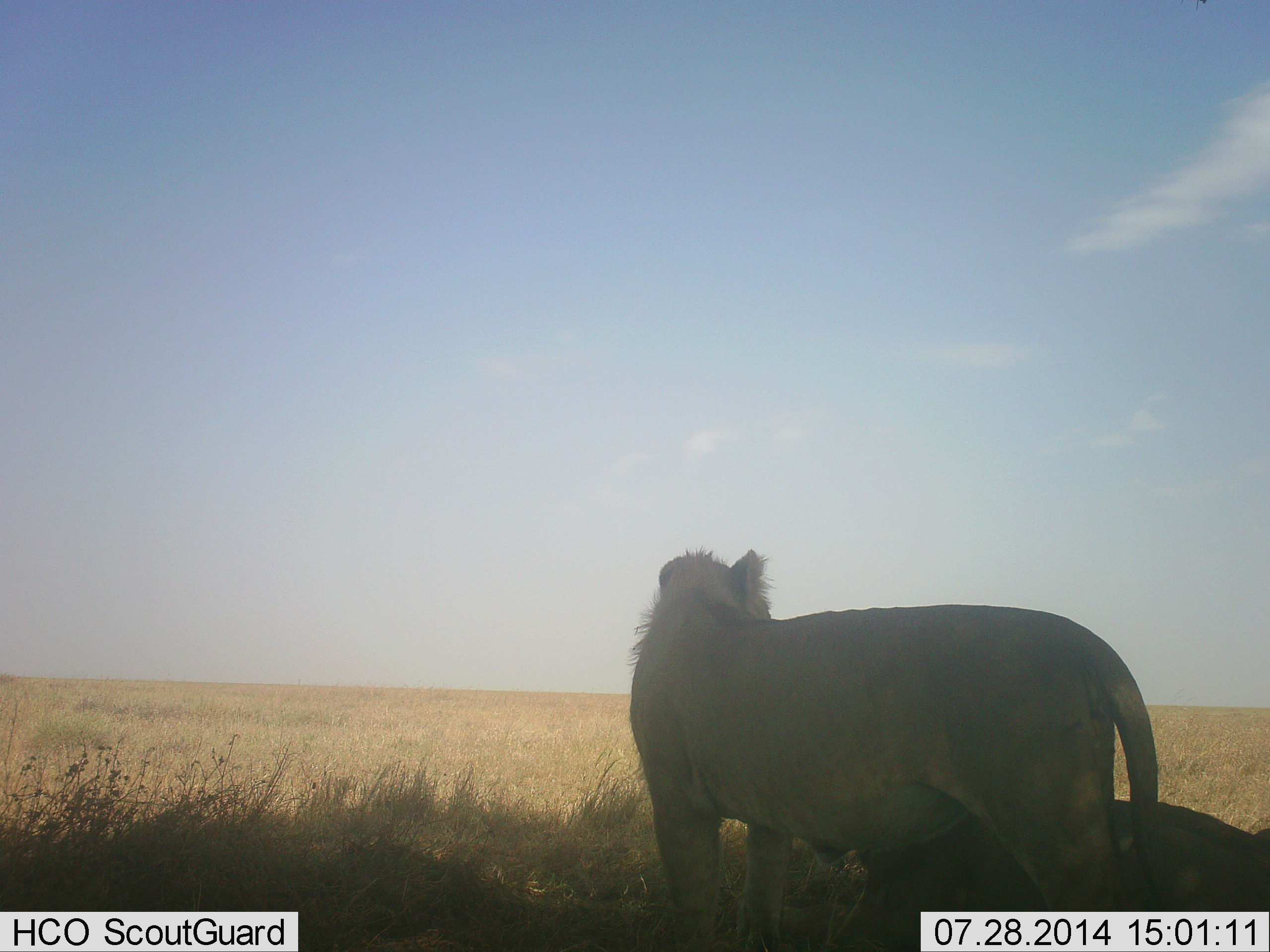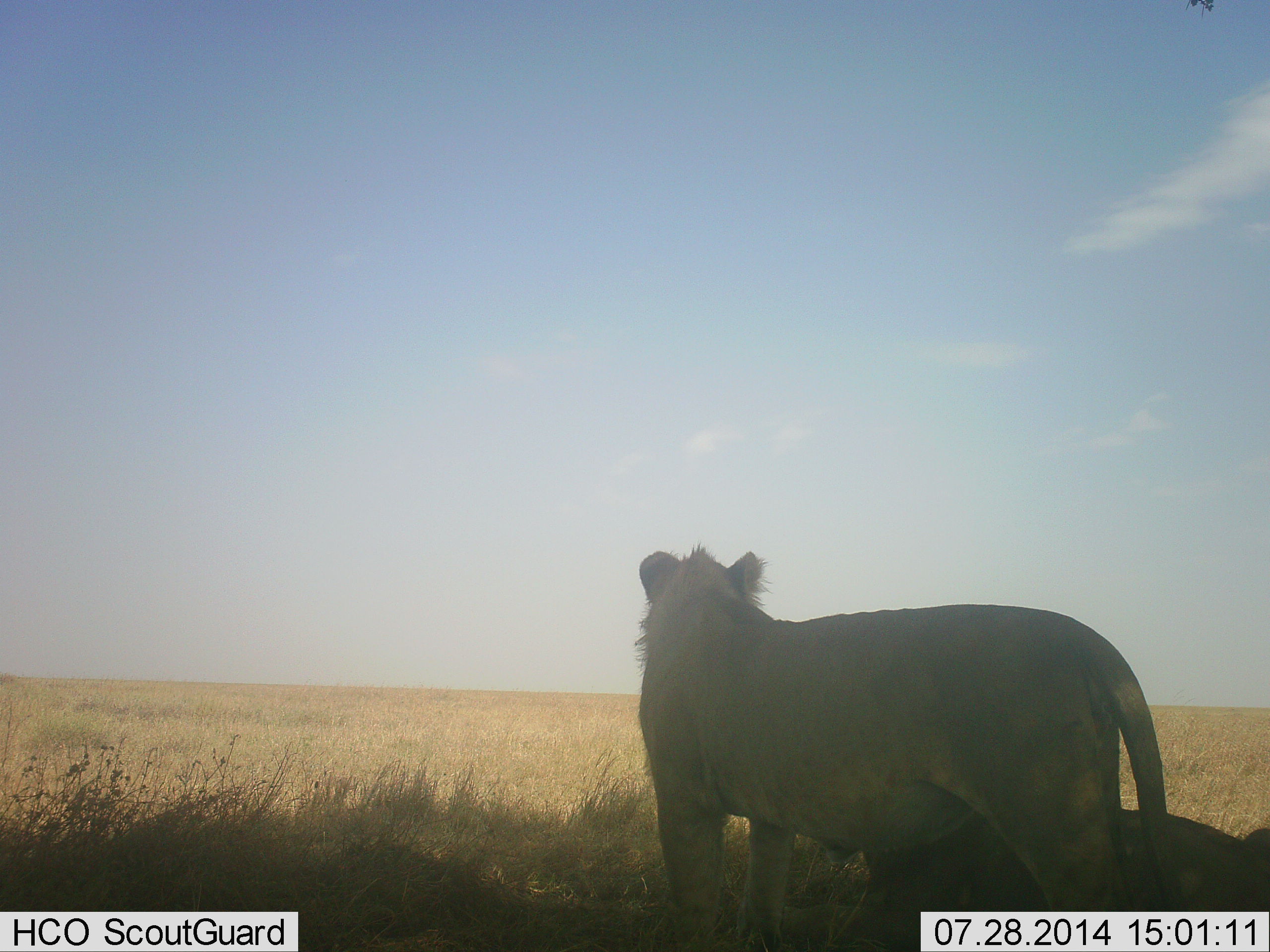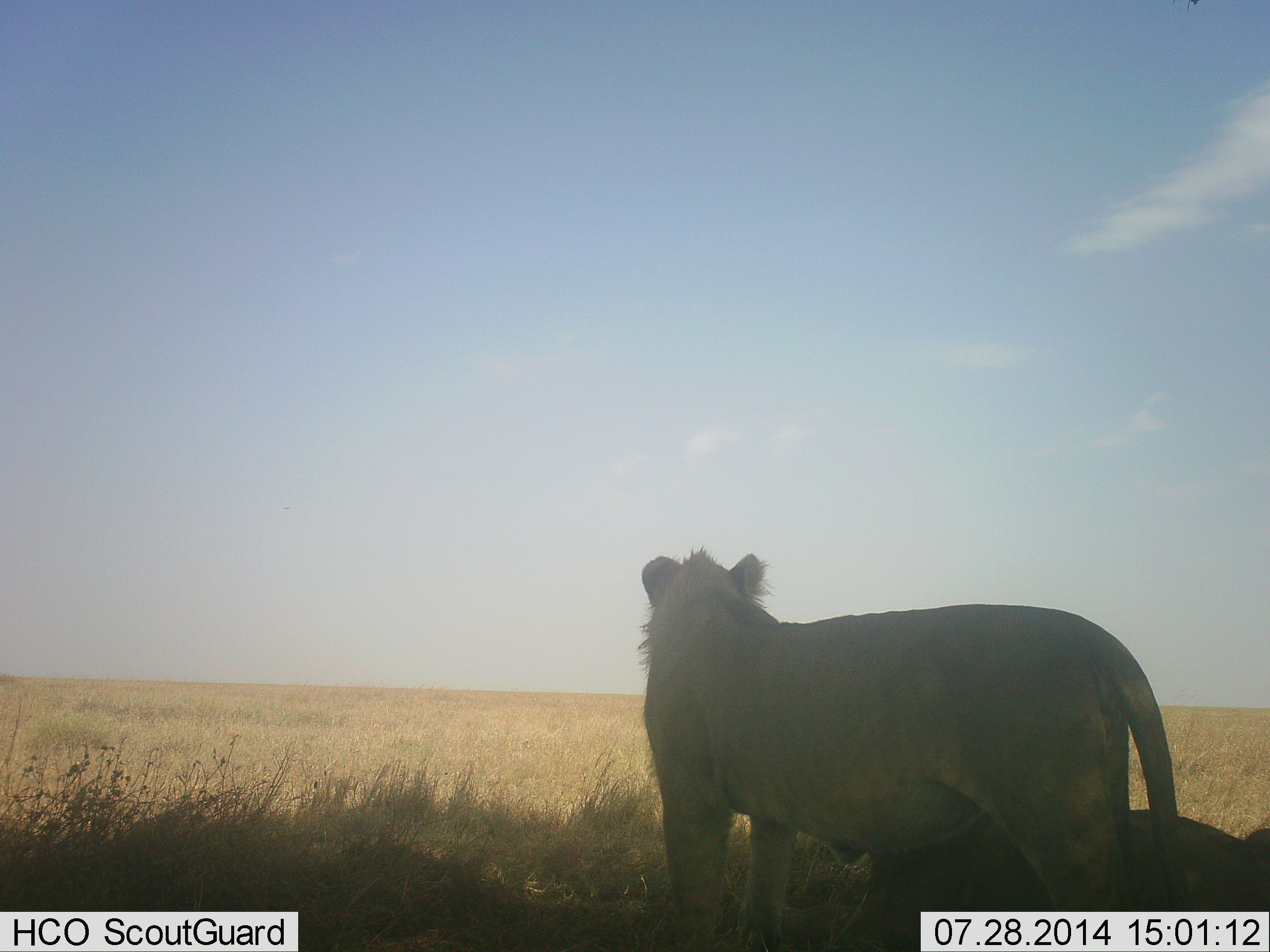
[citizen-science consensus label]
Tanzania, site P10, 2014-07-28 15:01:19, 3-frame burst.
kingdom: Animalia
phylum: Chordata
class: Mammalia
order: Carnivora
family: Felidae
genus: Panthera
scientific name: Panthera leo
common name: lion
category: lionfemale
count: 2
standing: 90%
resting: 60%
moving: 0%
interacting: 0%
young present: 10%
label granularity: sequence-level